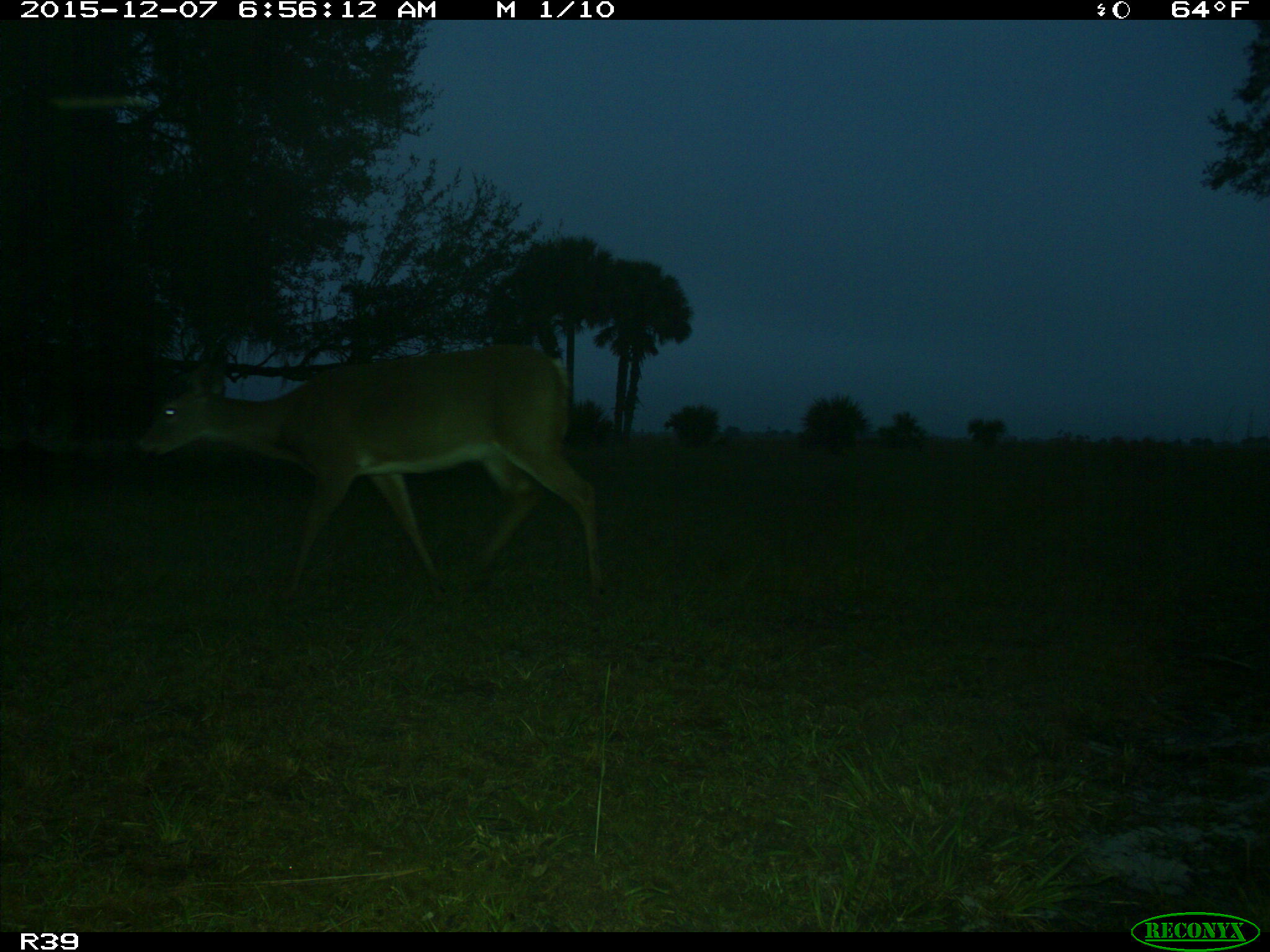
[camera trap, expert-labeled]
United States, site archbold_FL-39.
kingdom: Animalia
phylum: Chordata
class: Mammalia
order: Artiodactyla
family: Cervidae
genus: Odocoileus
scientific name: Odocoileus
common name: deer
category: unidentified deer